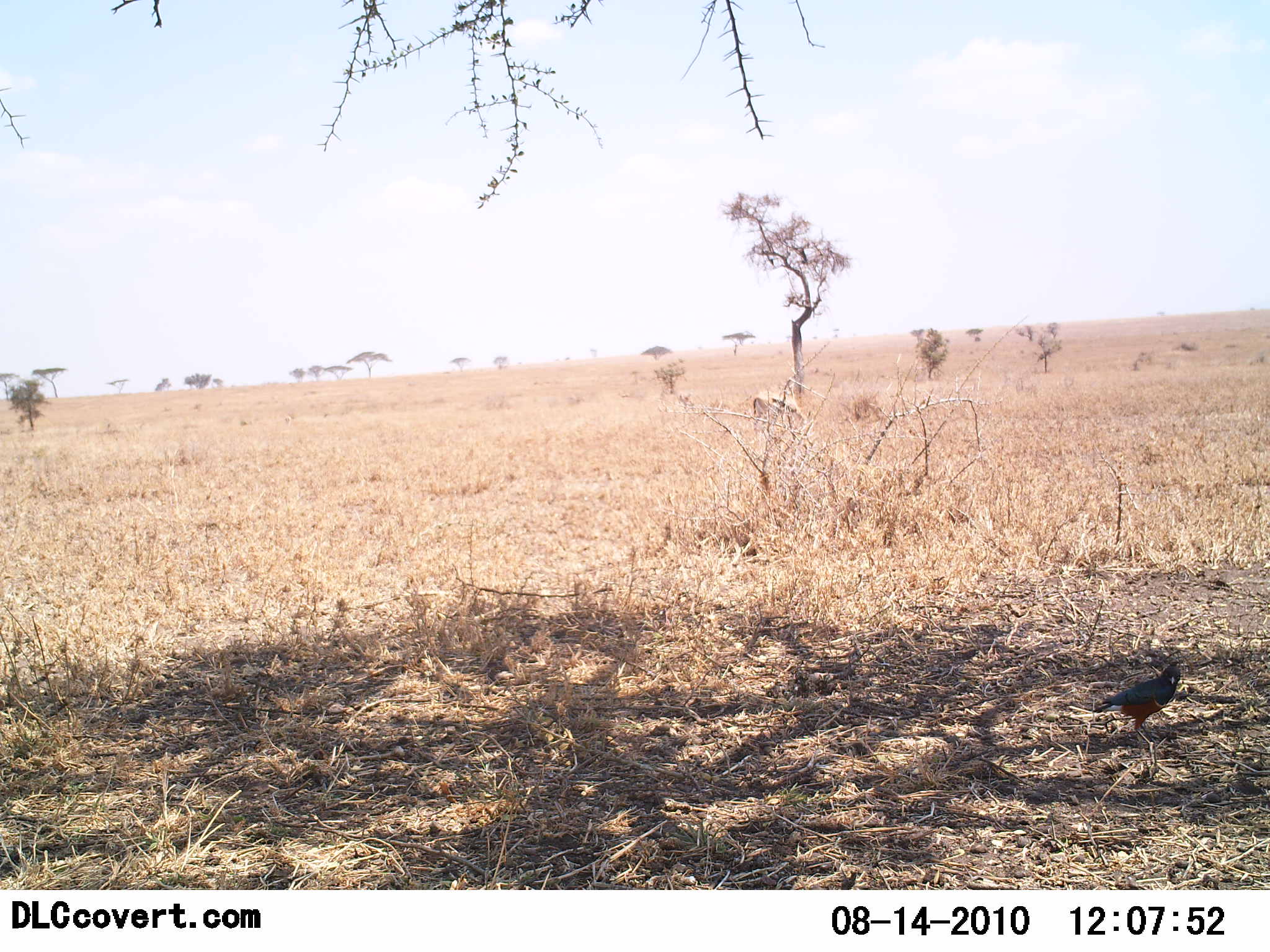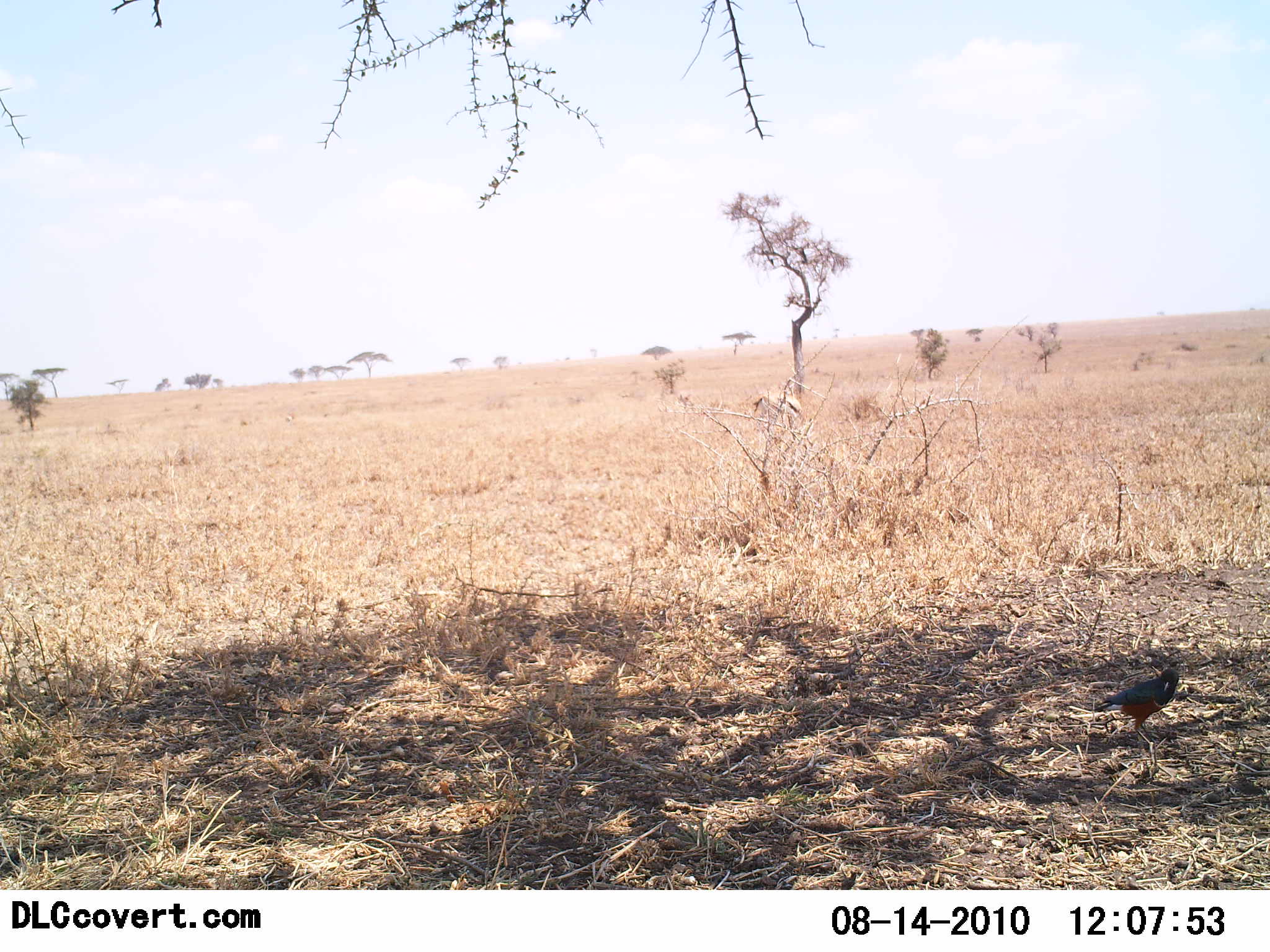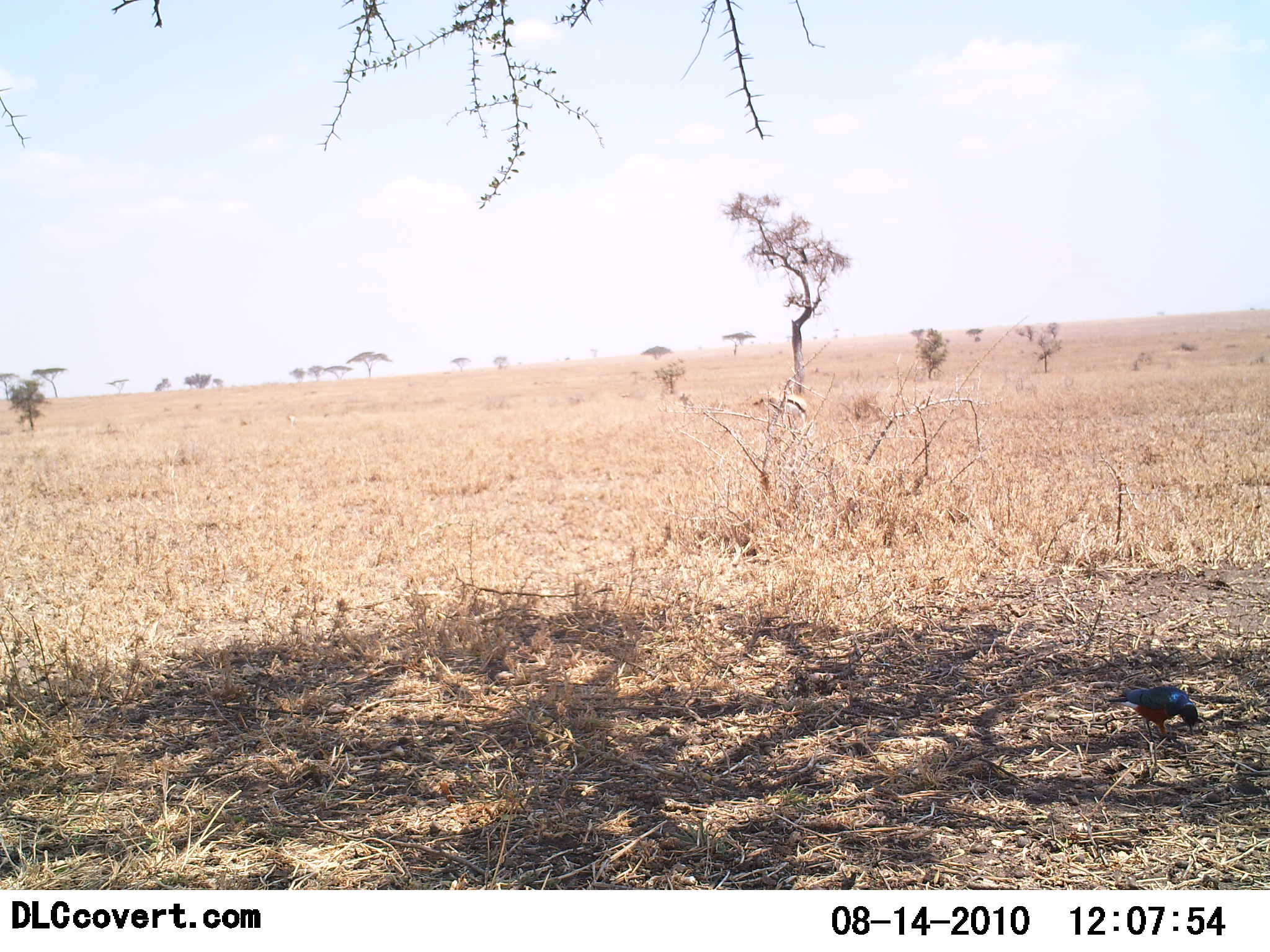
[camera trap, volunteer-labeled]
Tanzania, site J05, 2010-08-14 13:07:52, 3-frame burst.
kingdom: Animalia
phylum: Chordata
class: Aves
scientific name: Aves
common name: bird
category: otherbird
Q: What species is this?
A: Otherbird (bird) (Aves).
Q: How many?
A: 1.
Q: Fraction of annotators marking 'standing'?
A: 82%.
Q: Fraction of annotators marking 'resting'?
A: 0%.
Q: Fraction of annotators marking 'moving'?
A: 0%.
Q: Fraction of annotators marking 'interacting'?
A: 0%.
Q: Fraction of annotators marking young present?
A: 0%.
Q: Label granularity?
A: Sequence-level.